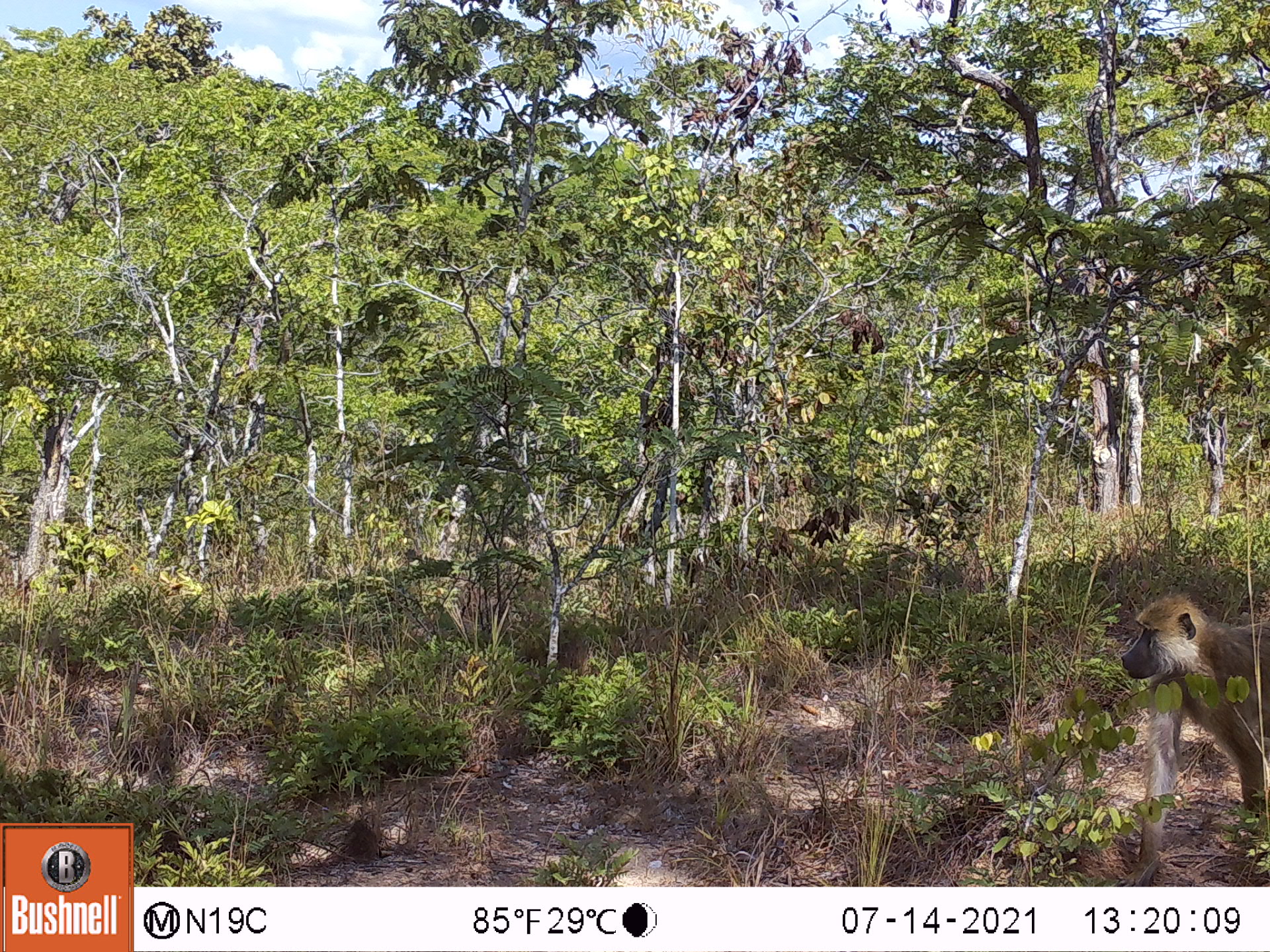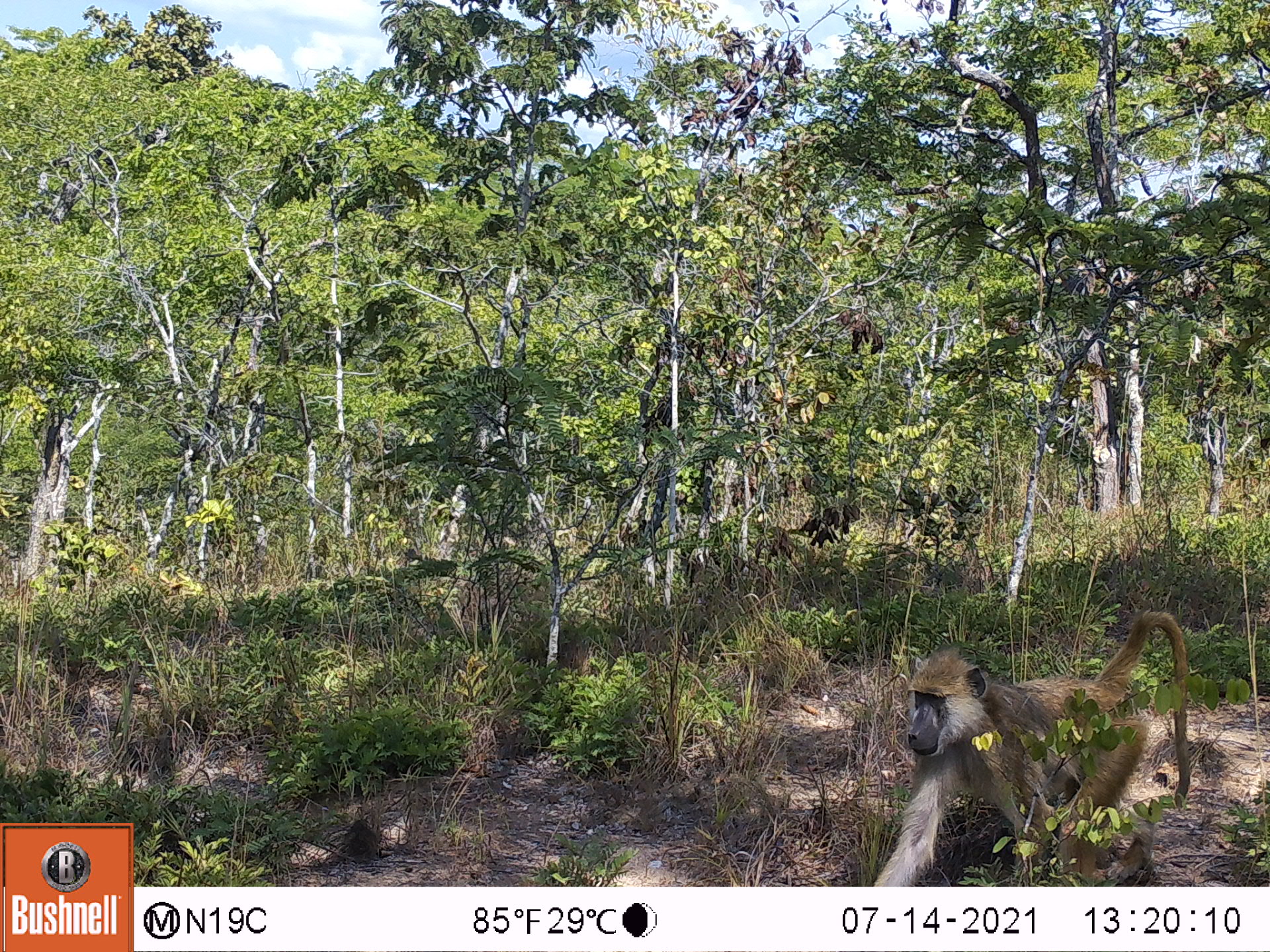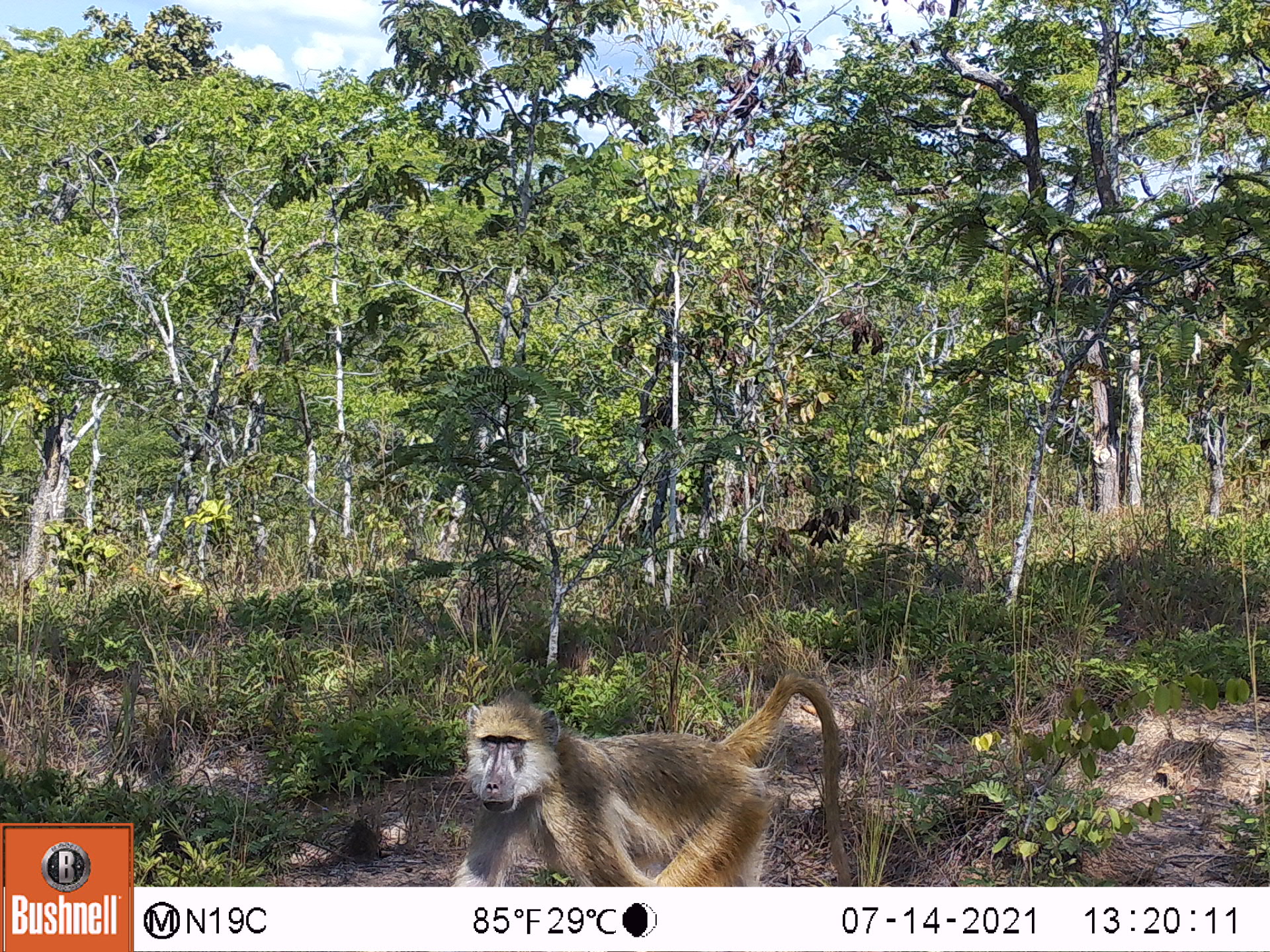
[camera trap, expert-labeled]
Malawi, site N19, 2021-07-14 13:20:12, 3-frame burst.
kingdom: Animalia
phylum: Chordata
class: Mammalia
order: Primates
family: Cercopithecidae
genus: Papio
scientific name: Papio cynocephalus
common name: yellow baboon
Yellow baboon (Papio cynocephalus), count 1.